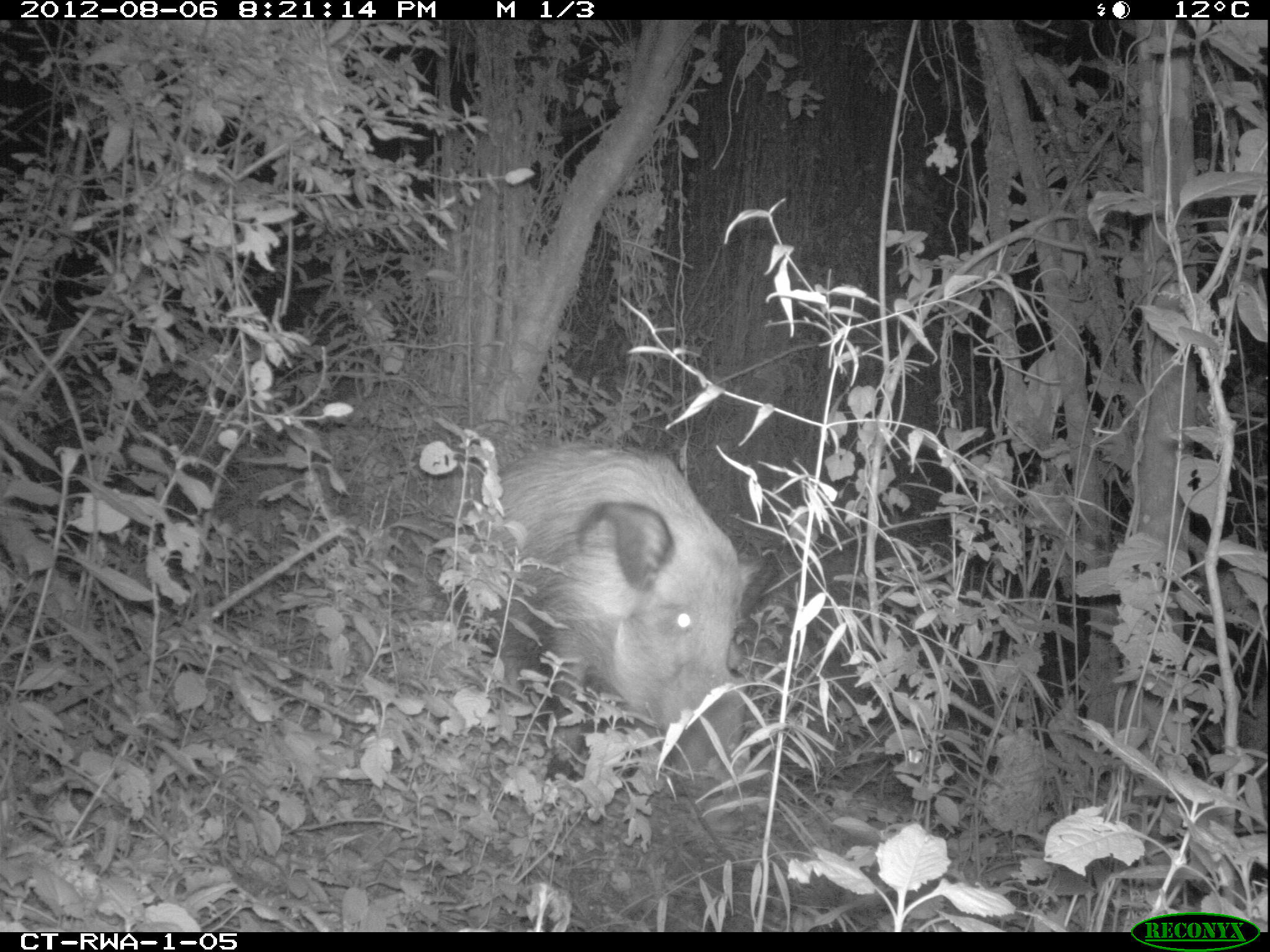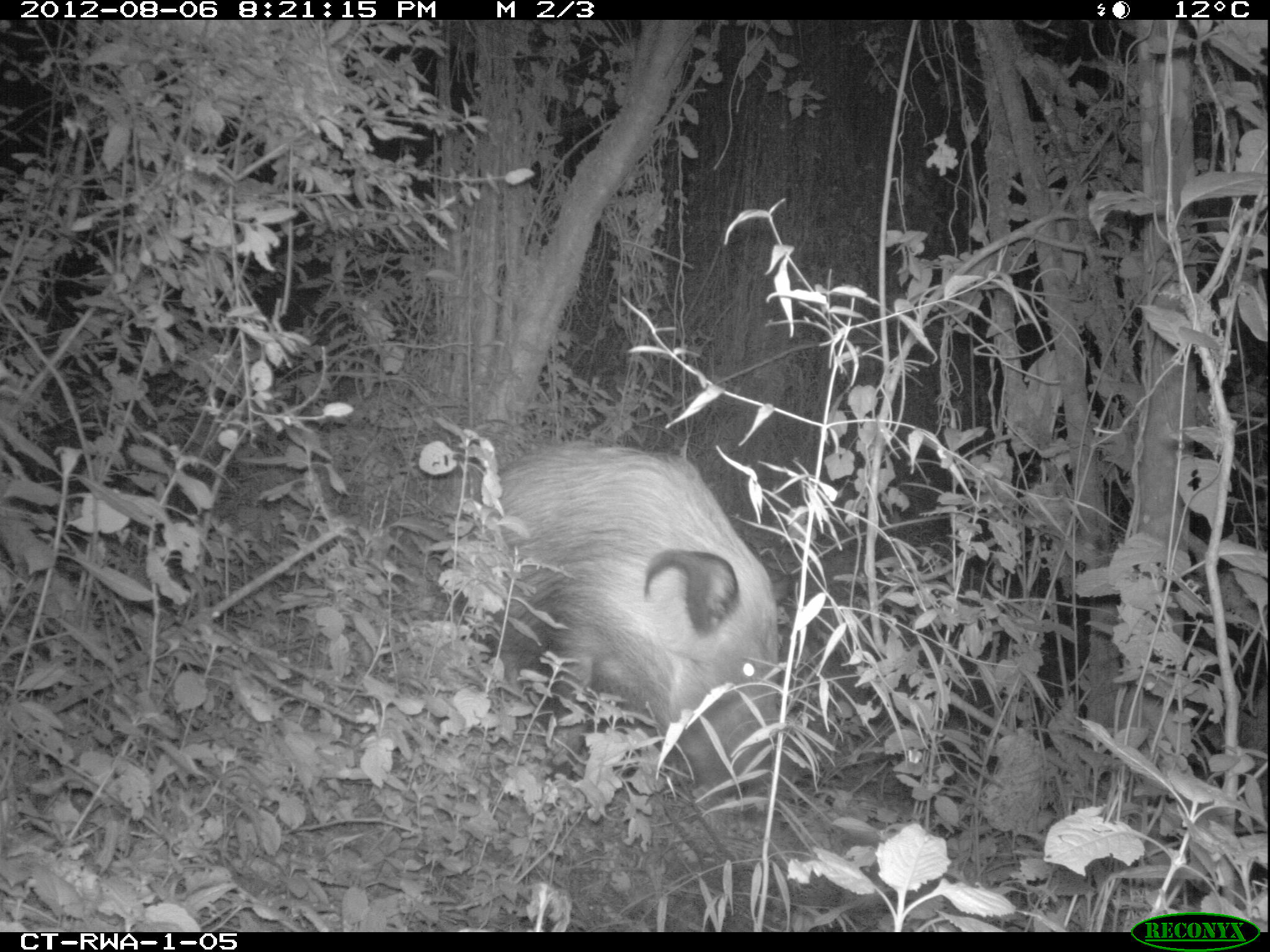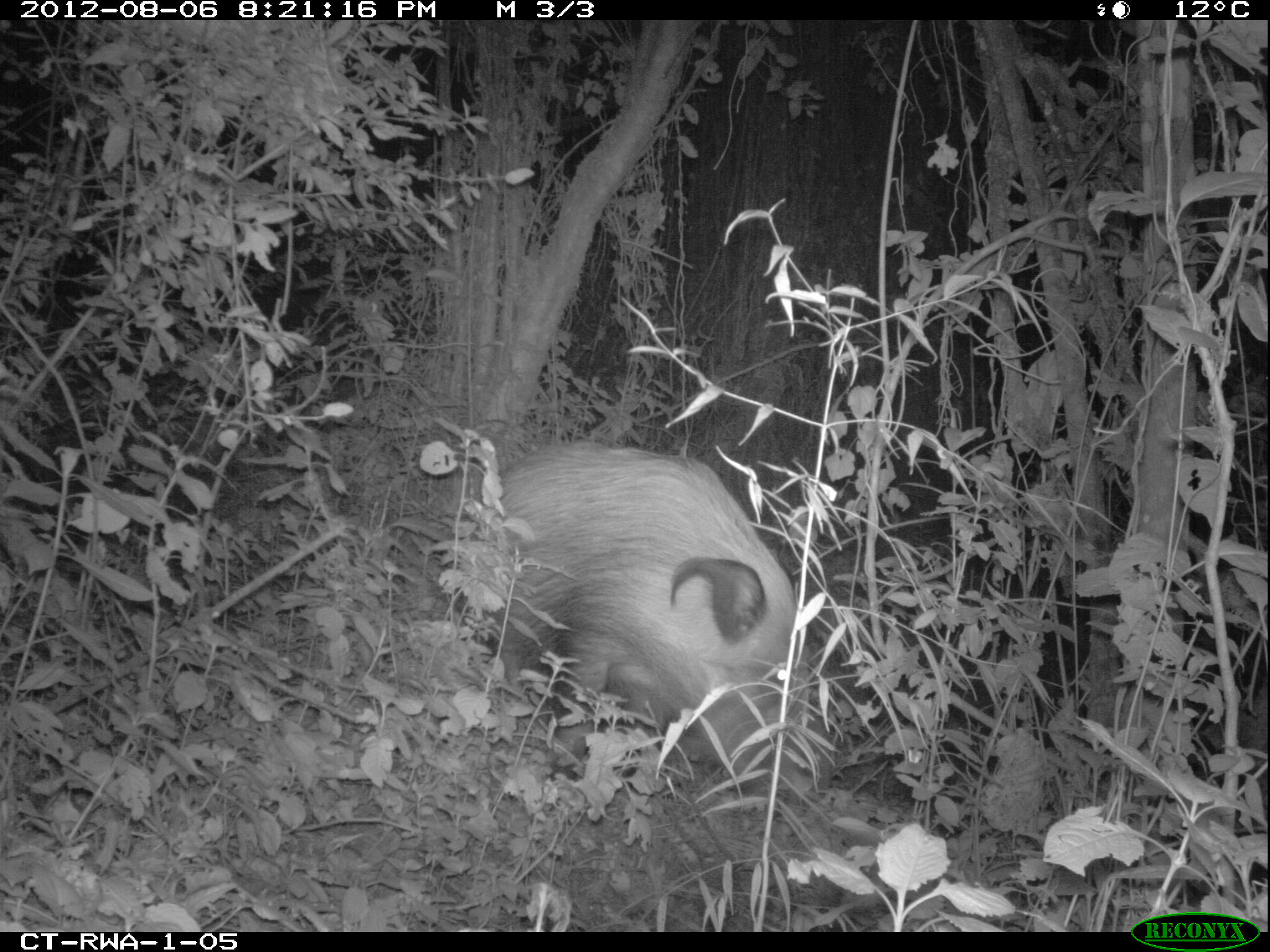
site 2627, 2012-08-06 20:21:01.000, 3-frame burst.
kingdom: Animalia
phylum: Chordata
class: Mammalia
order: Artiodactyla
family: Suidae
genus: Potamochoerus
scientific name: Potamochoerus larvatus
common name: bushpig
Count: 1.